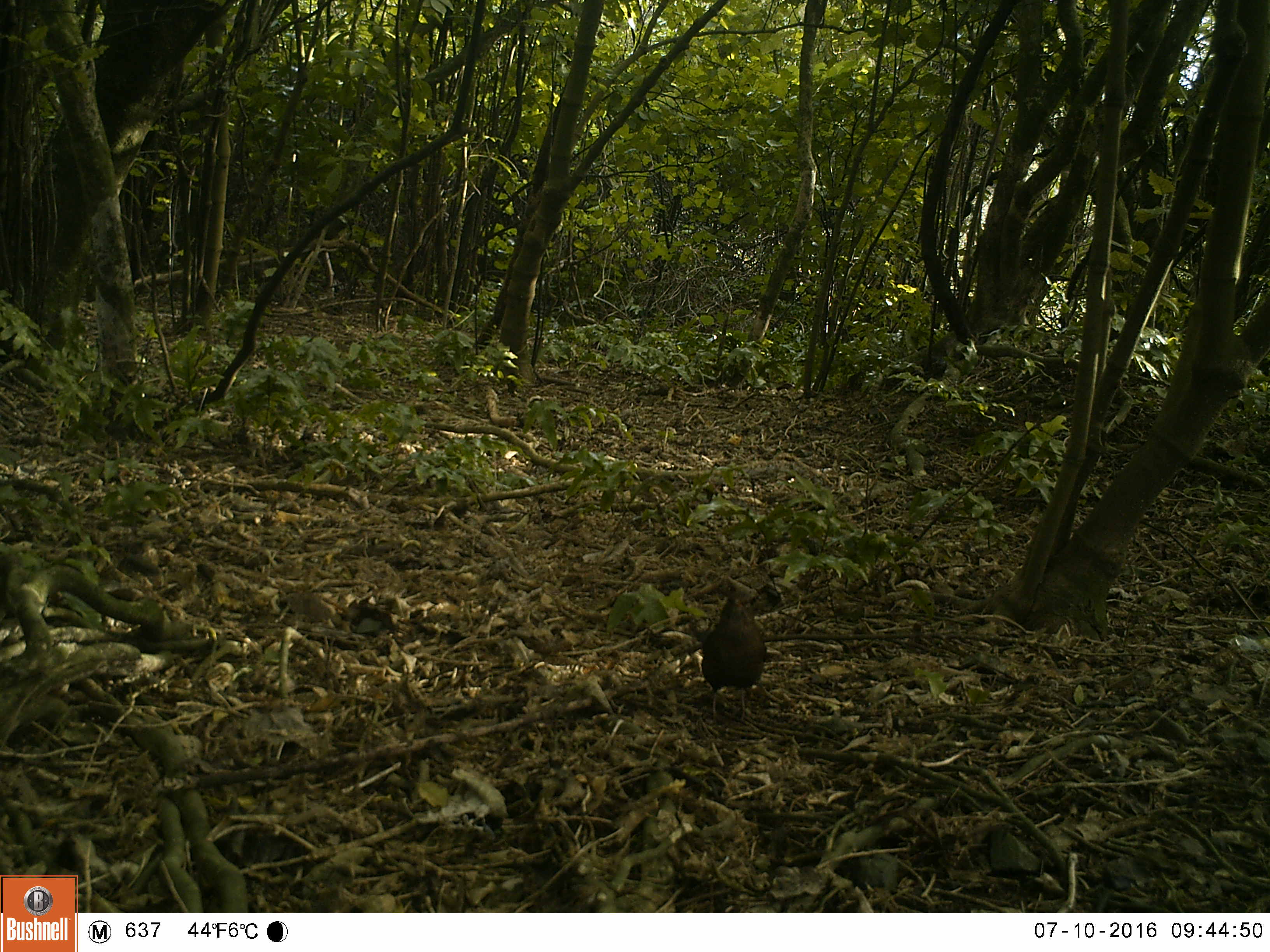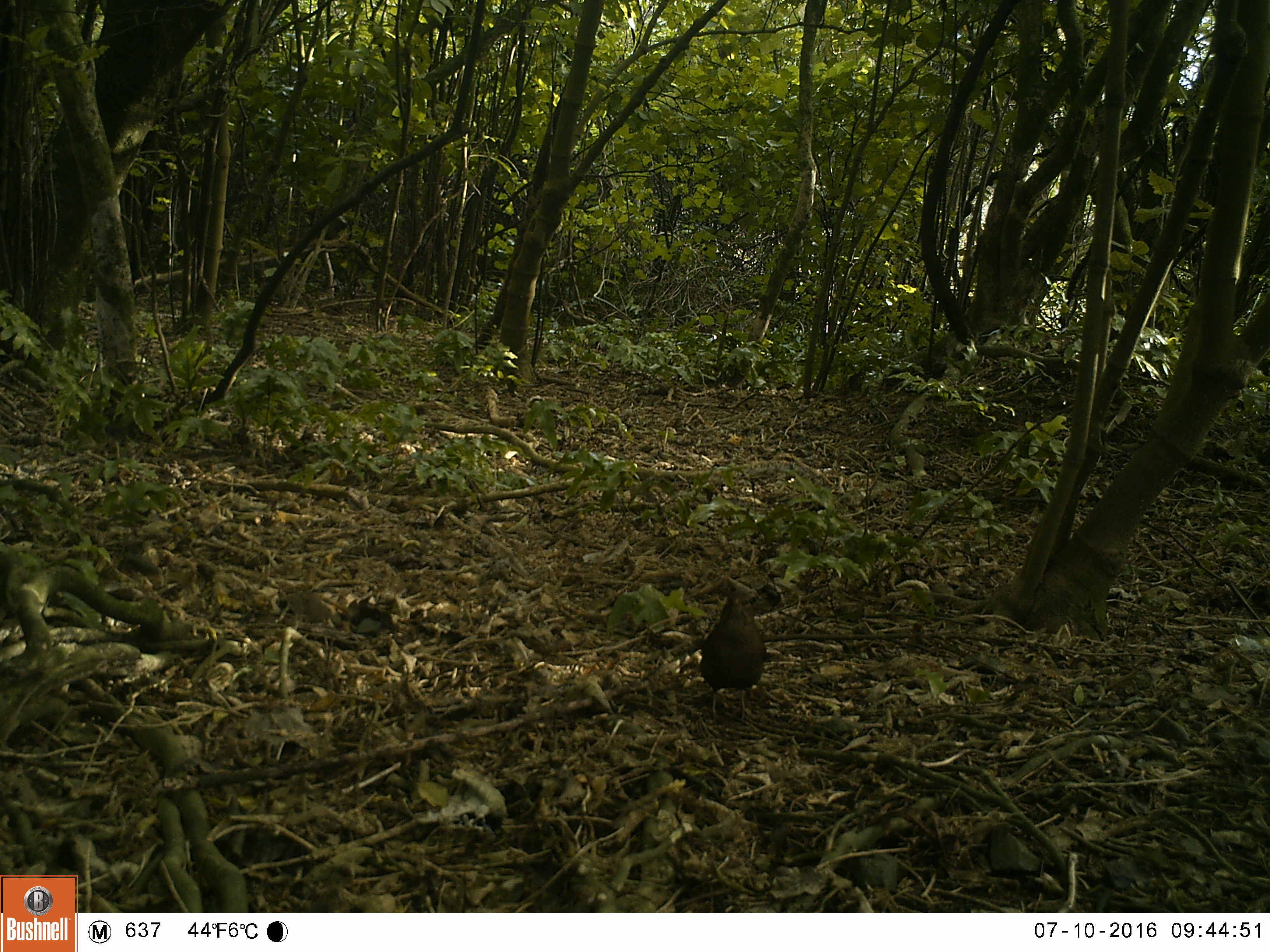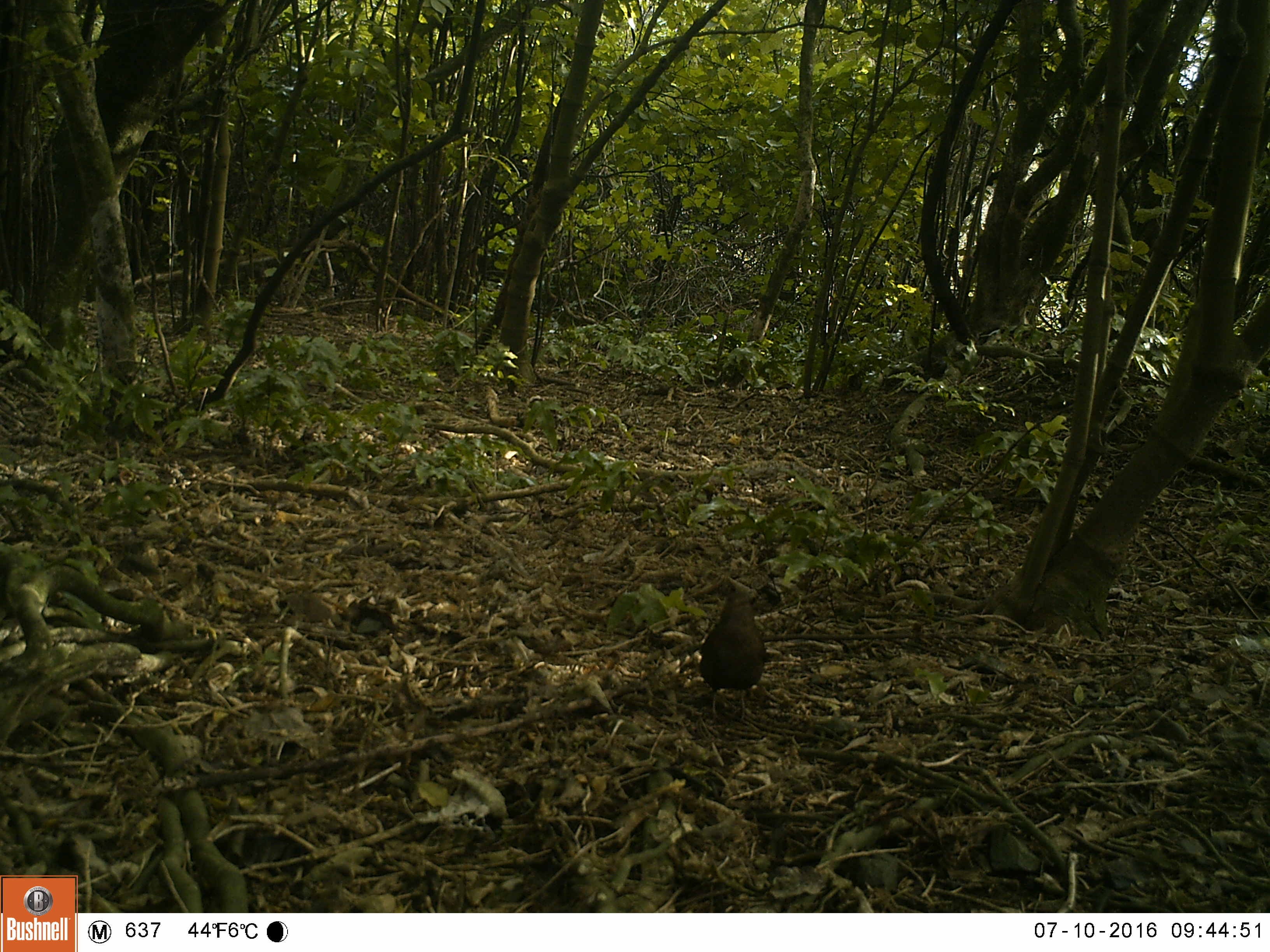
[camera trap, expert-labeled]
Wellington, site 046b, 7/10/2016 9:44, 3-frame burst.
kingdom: Animalia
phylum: Chordata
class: Aves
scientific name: Aves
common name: bird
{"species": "bird (Aves)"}